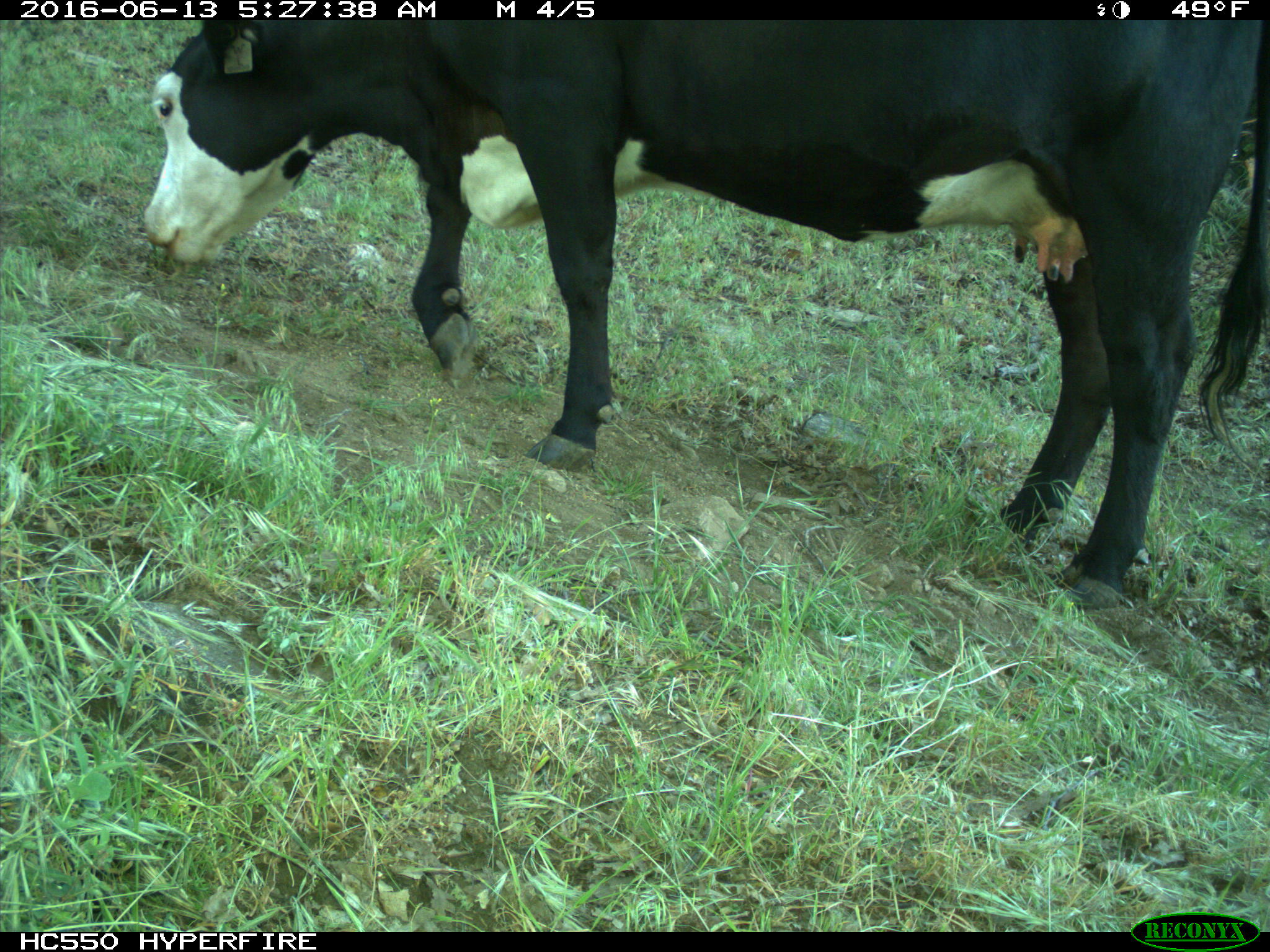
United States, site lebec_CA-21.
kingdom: Animalia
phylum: Chordata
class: Mammalia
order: Artiodactyla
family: Bovidae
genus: Bos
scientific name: Bos taurus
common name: domestic cow